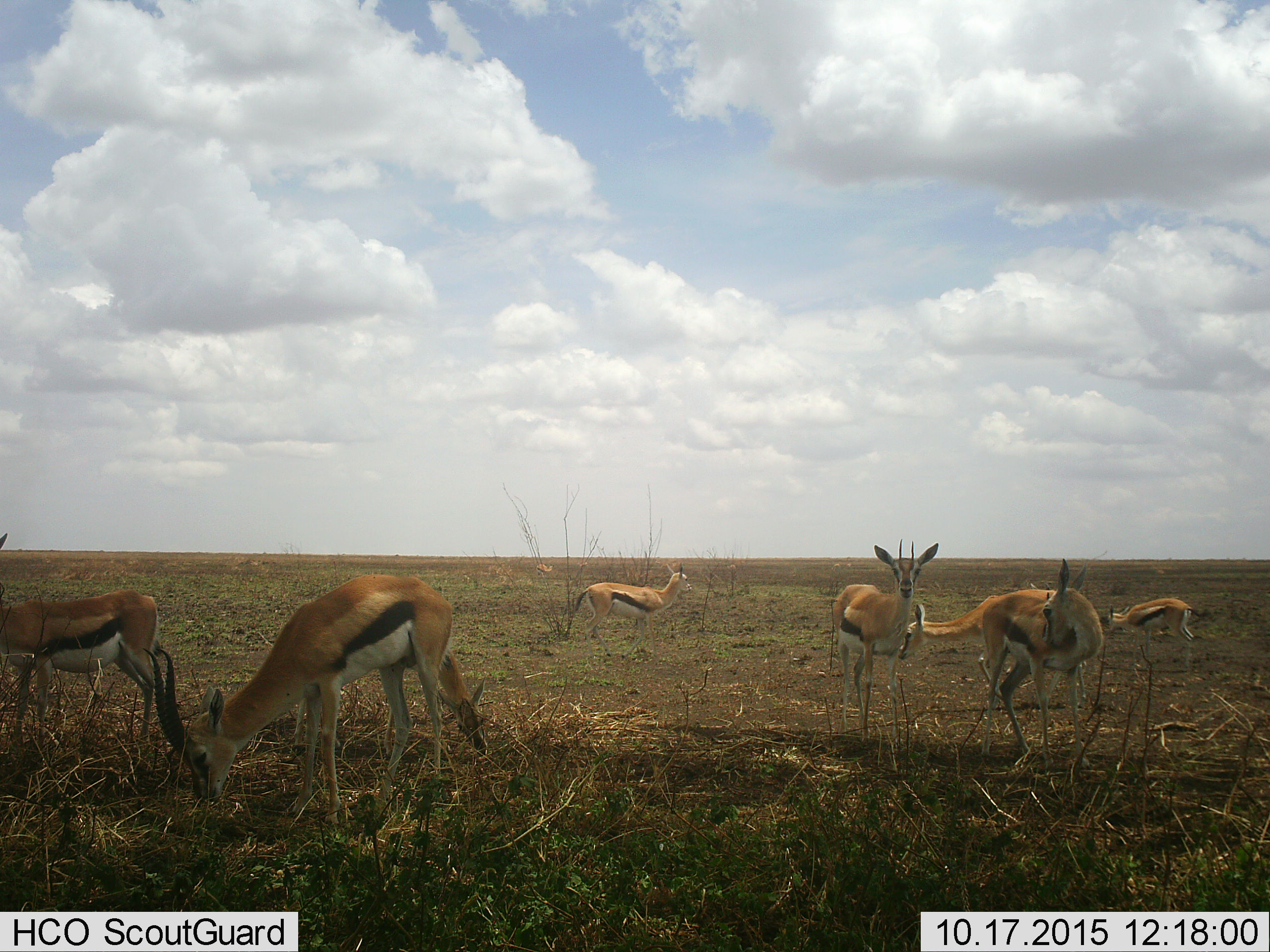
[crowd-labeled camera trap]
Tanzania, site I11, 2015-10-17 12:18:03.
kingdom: Animalia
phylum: Chordata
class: Mammalia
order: Artiodactyla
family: Bovidae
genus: Eudorcas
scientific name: Eudorcas thomsonii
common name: thomson's gazelle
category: gazellethomsons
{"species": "gazellethomsons (thomson's gazelle) (Eudorcas thomsonii)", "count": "8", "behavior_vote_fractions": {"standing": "90%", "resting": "0%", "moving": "10%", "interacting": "0%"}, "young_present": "40%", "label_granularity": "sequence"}